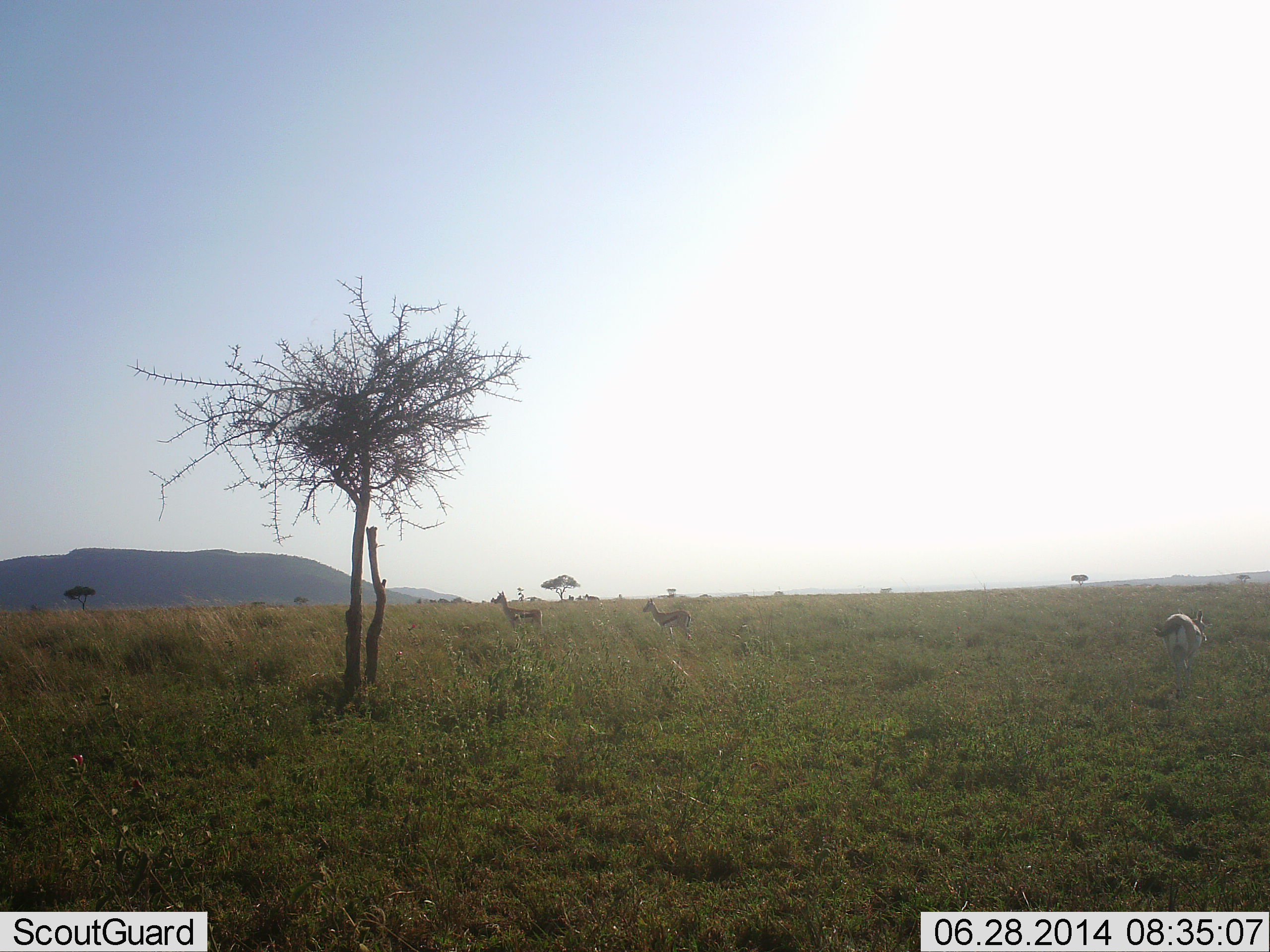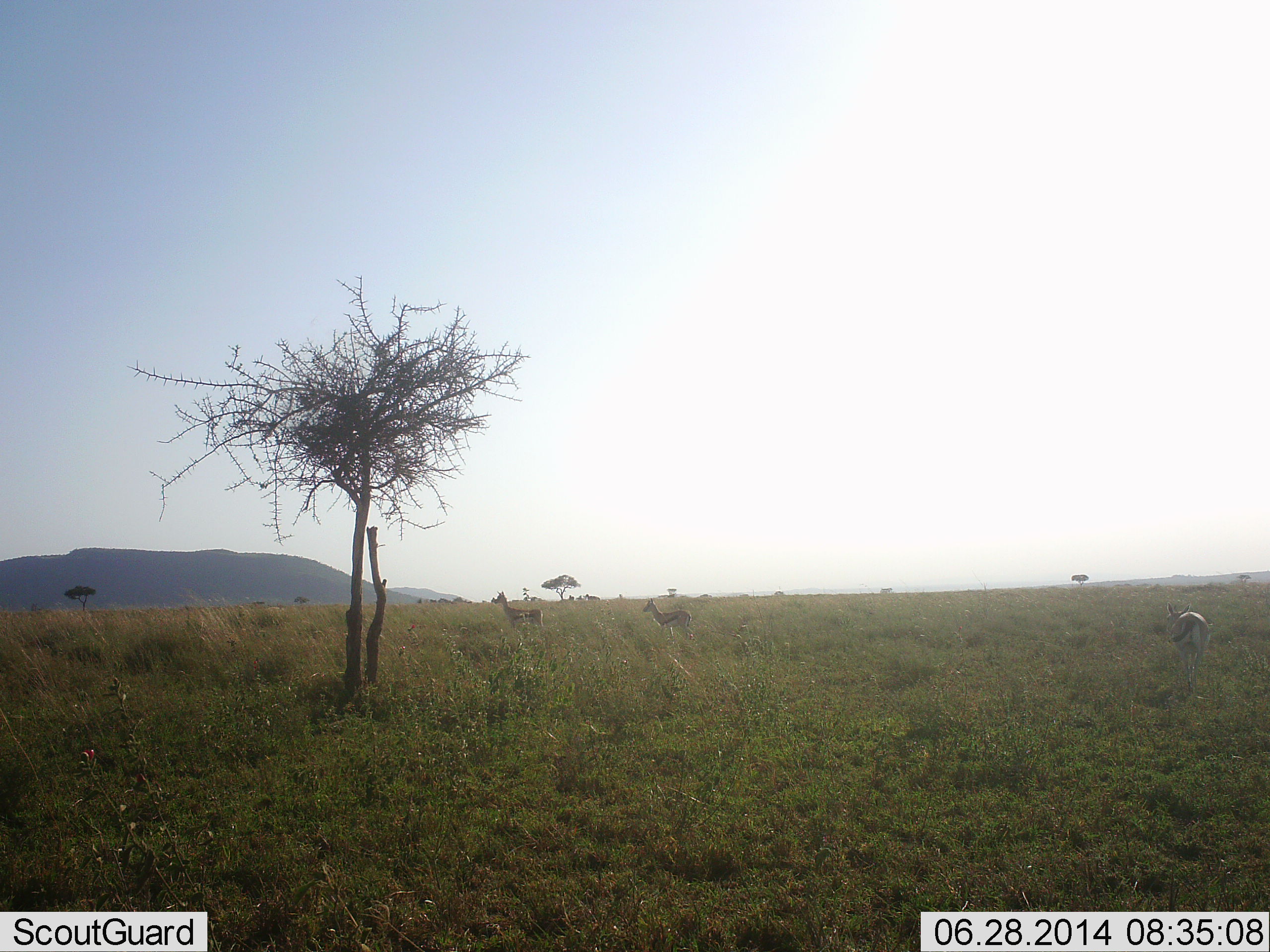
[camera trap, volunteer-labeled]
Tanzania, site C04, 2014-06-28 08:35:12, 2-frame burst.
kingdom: Animalia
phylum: Chordata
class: Mammalia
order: Artiodactyla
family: Bovidae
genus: Eudorcas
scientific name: Eudorcas thomsonii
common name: thomson's gazelle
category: gazellethomsons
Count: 3.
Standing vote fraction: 70%.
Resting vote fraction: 0%.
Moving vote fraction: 30%.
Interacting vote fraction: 0%.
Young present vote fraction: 0%.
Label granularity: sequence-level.